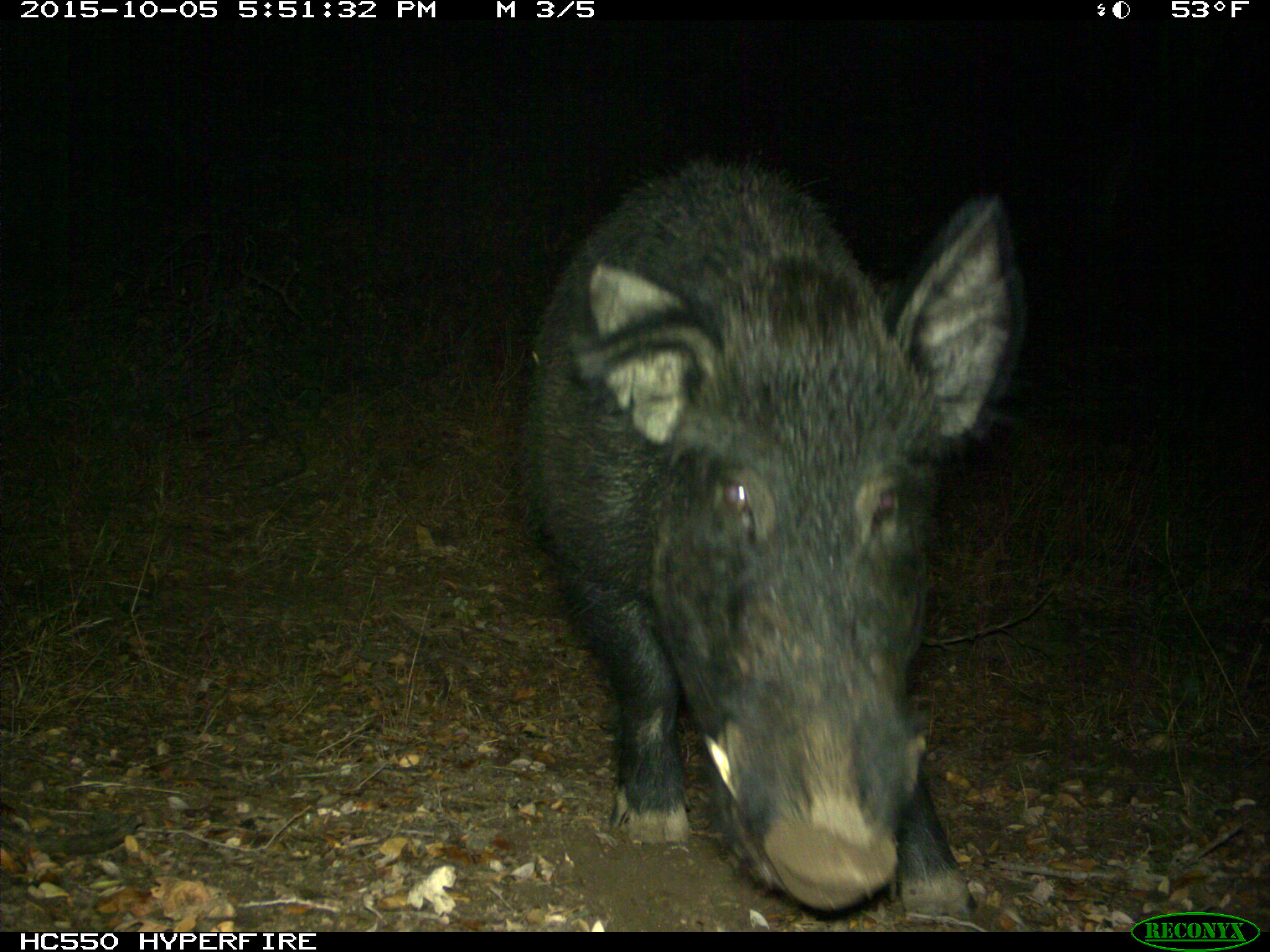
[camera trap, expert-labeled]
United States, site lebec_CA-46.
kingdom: Animalia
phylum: Chordata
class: Mammalia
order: Artiodactyla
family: Suidae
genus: Sus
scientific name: Sus scrofa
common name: wild boar